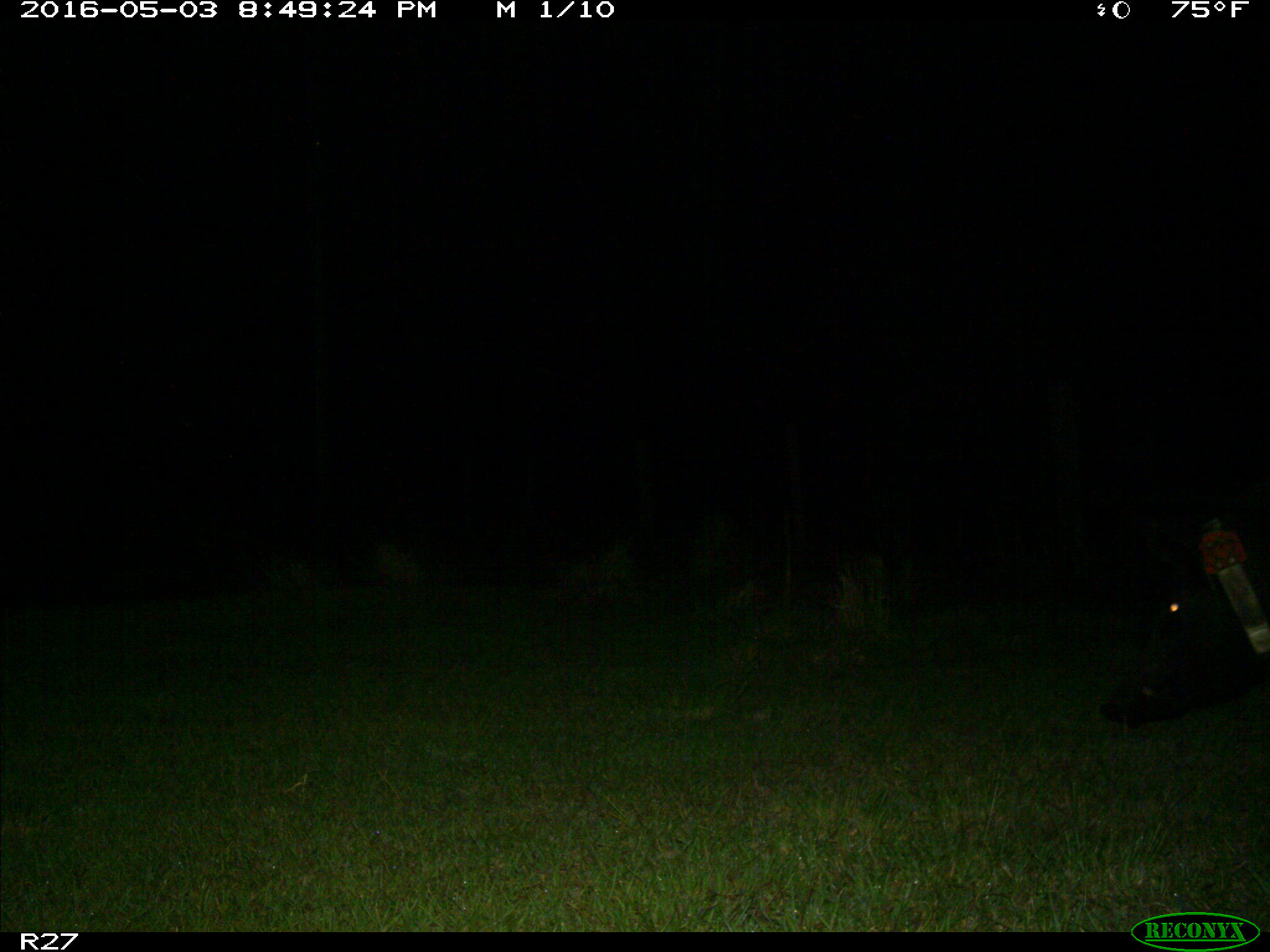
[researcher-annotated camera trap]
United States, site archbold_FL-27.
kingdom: Animalia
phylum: Chordata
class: Mammalia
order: Artiodactyla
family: Suidae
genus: Sus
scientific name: Sus scrofa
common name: wild boar